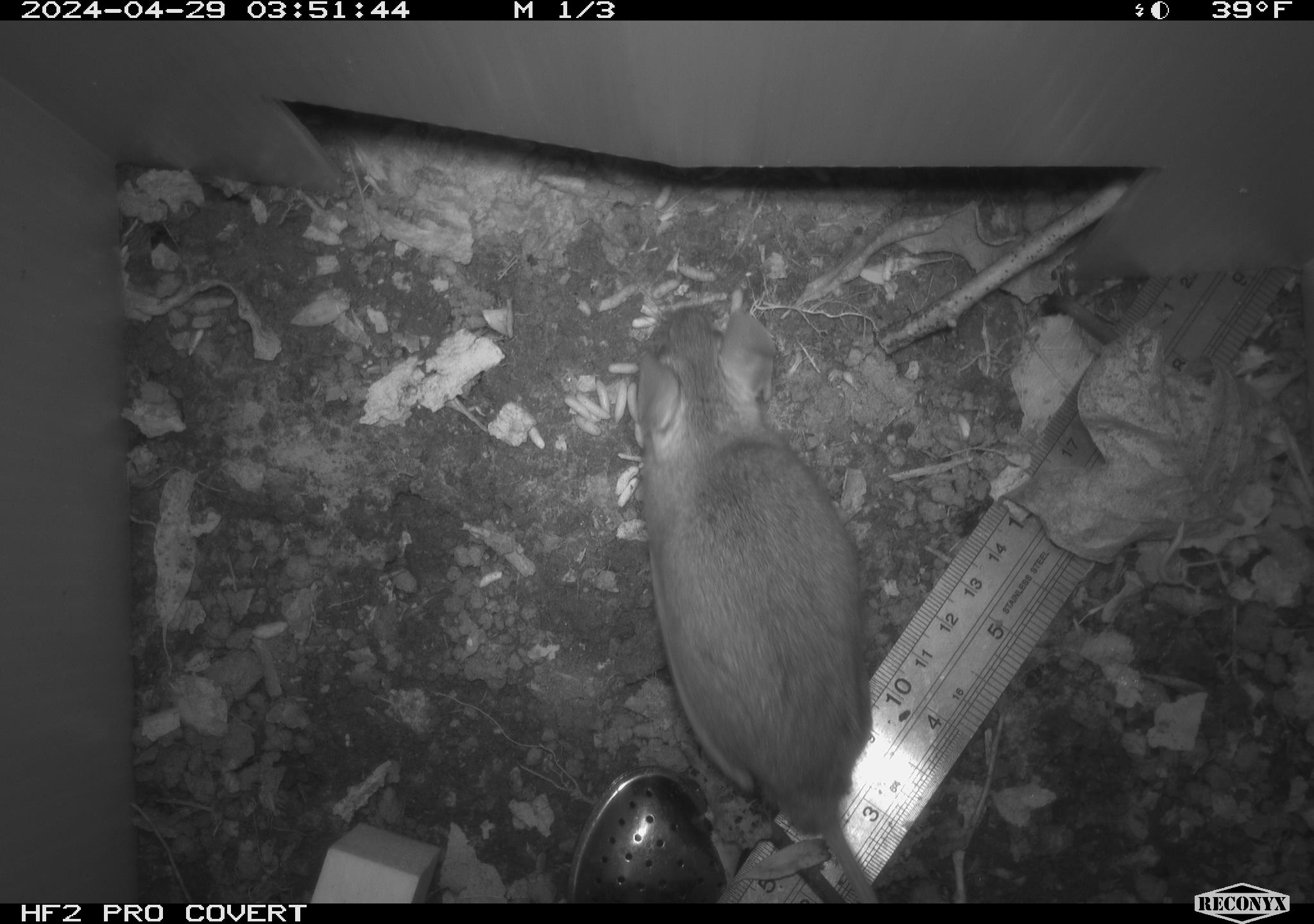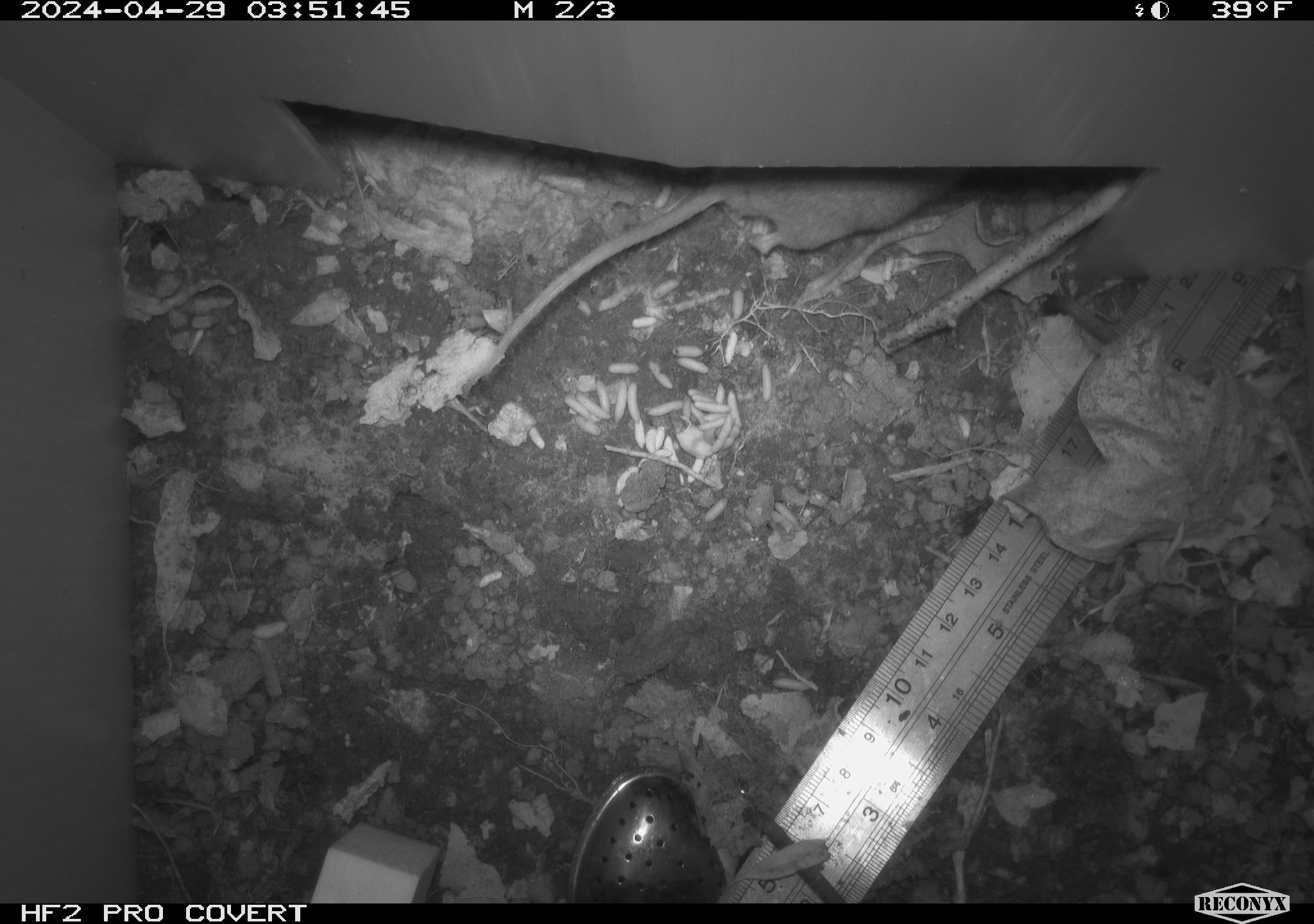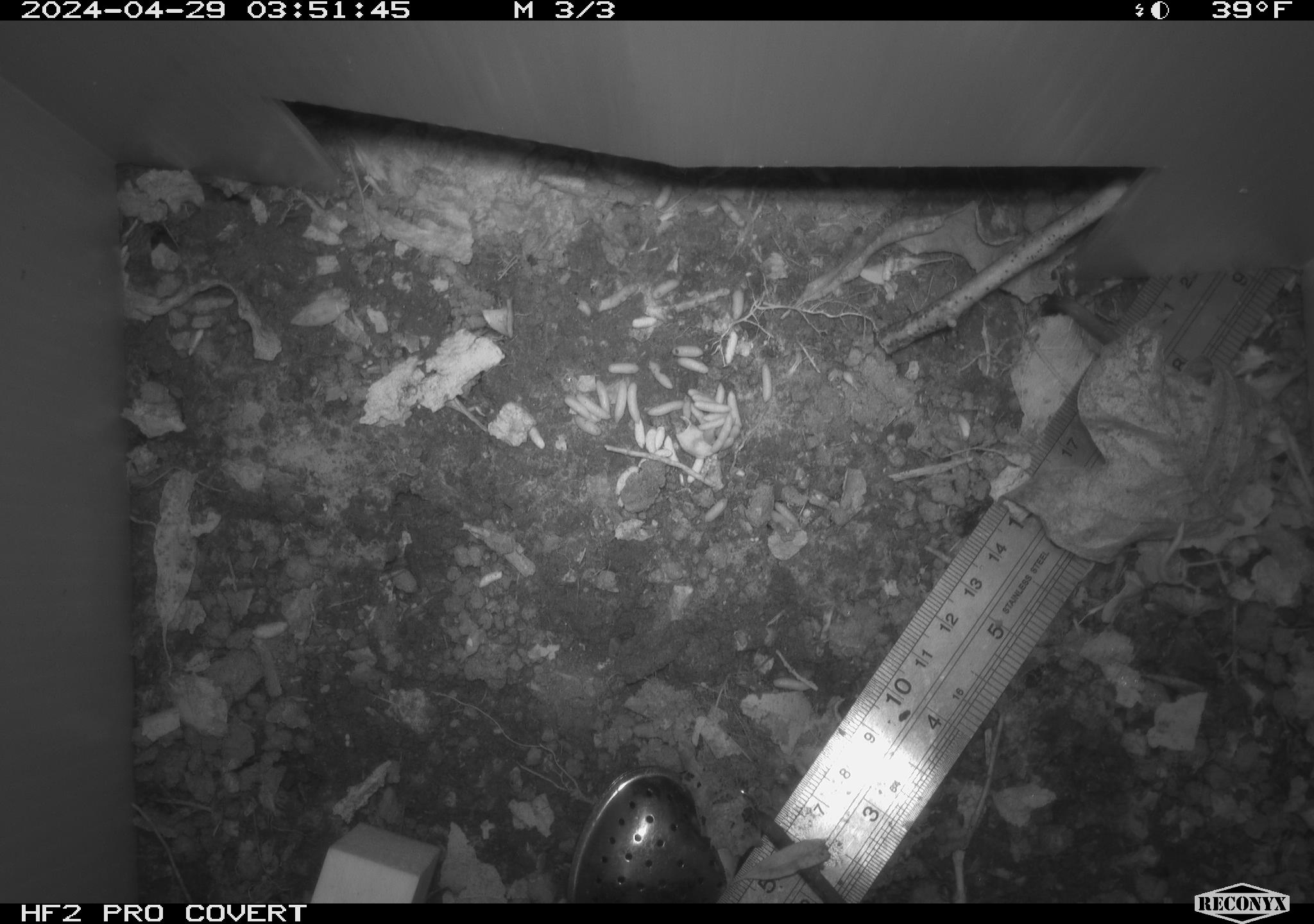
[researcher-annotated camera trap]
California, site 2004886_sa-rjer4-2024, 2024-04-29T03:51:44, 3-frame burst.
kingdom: Animalia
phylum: Chordata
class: Mammalia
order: Rodentia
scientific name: Rodentia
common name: mouse species